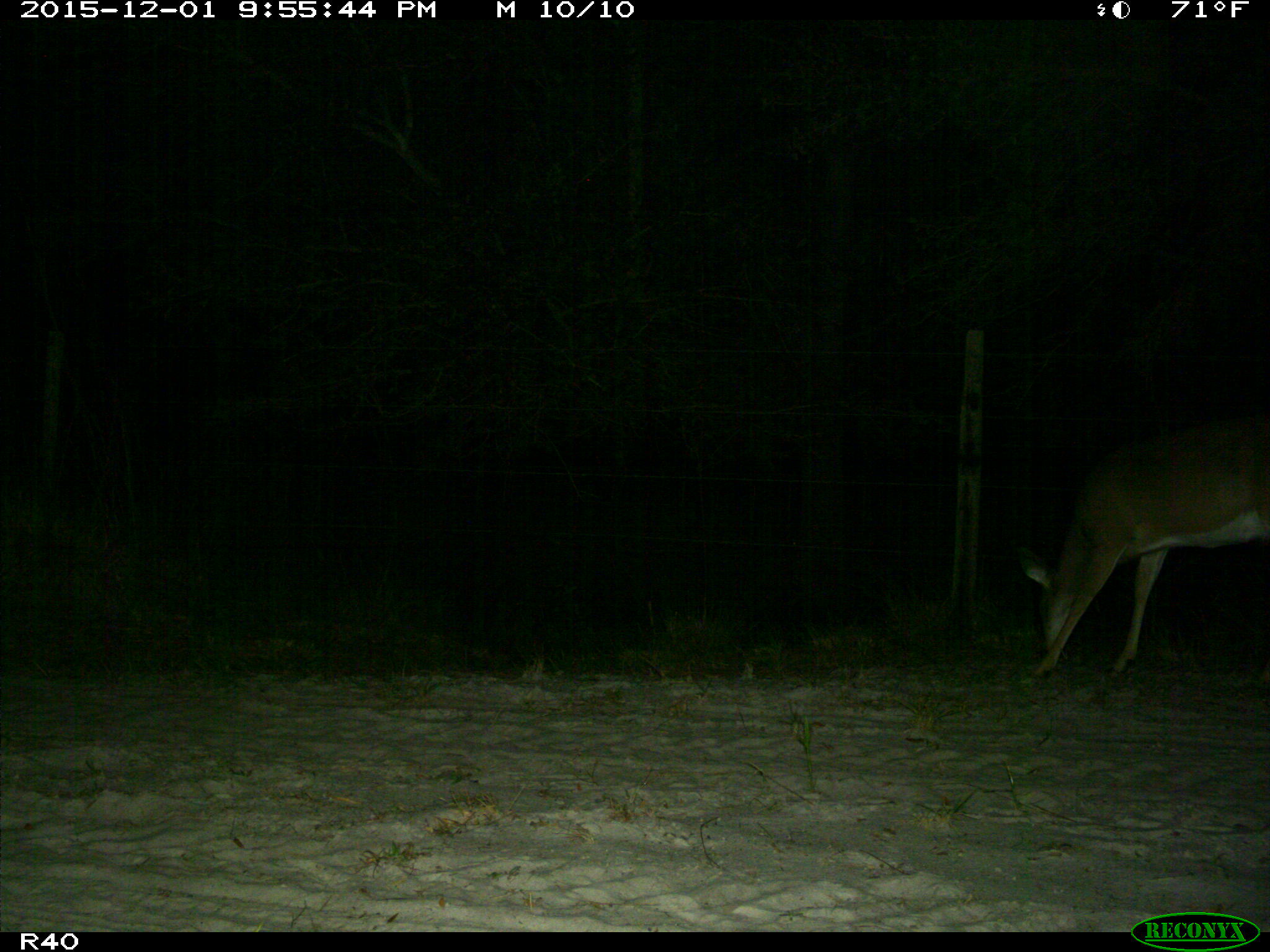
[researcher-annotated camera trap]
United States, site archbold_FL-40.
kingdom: Animalia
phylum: Chordata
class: Mammalia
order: Artiodactyla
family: Cervidae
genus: Odocoileus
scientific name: Odocoileus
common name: deer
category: unidentified deer